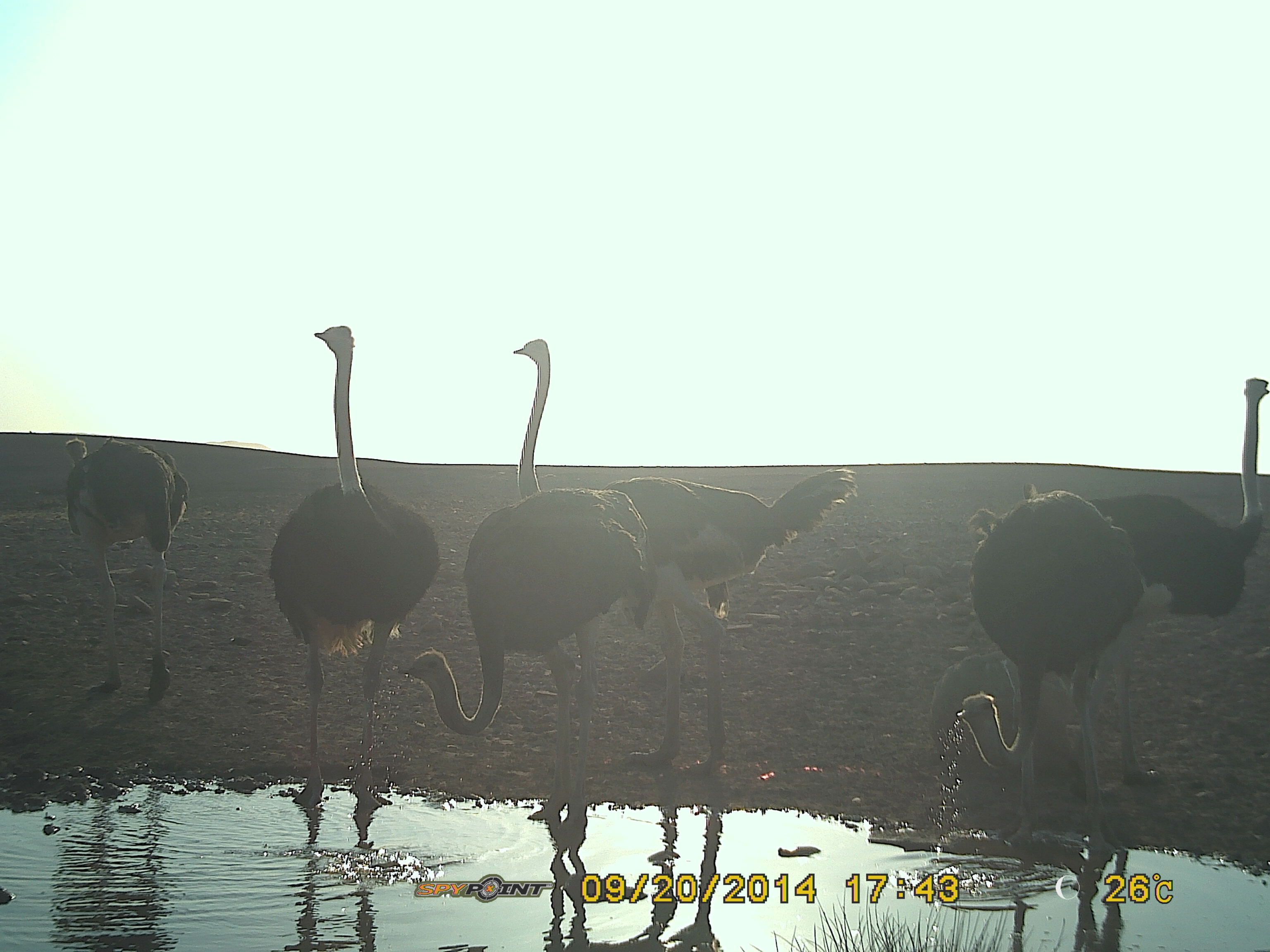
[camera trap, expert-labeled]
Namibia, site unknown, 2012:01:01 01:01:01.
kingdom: Animalia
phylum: Chordata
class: Aves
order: Struthioniformes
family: Struthionidae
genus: Struthio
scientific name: Struthio camelus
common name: common ostrich